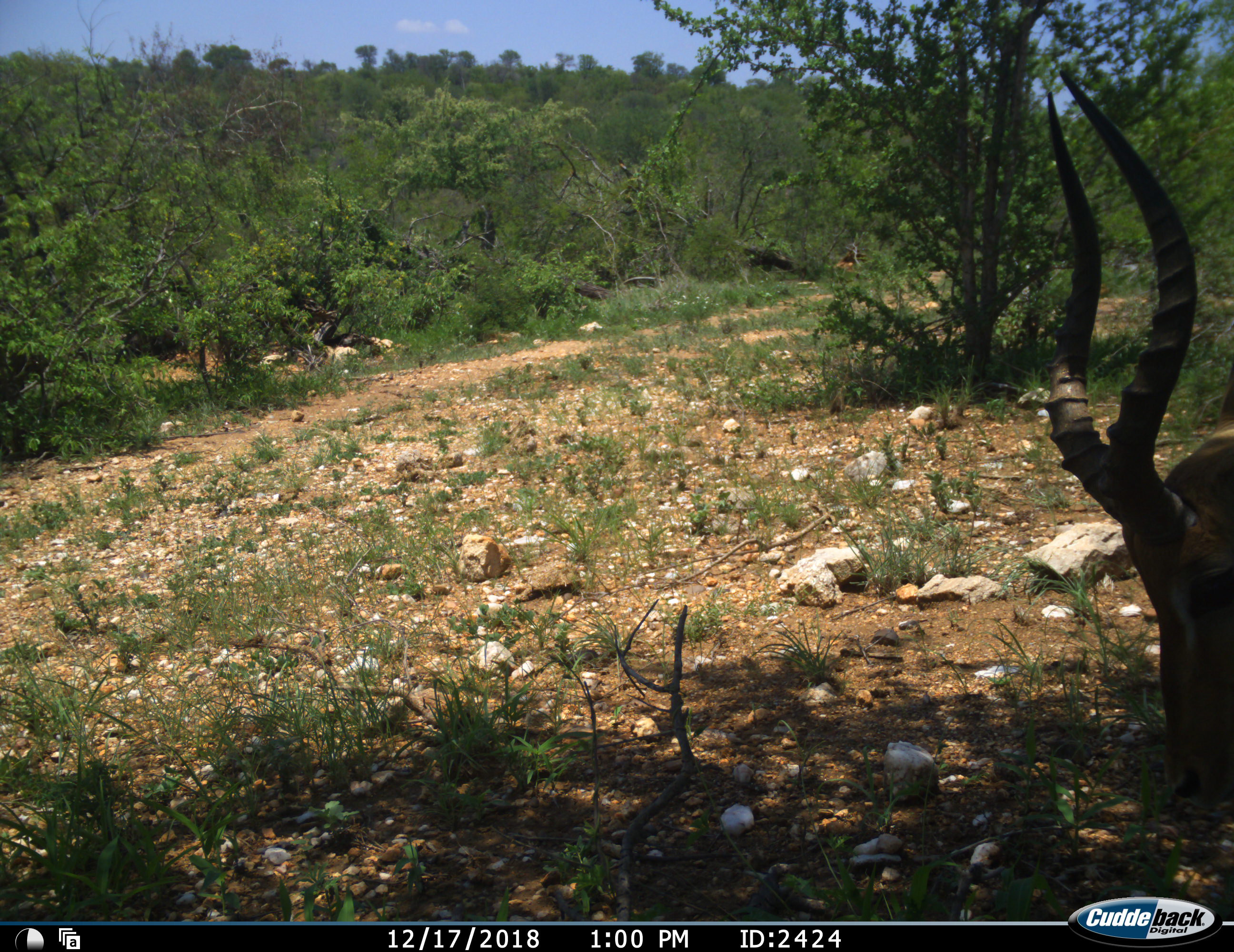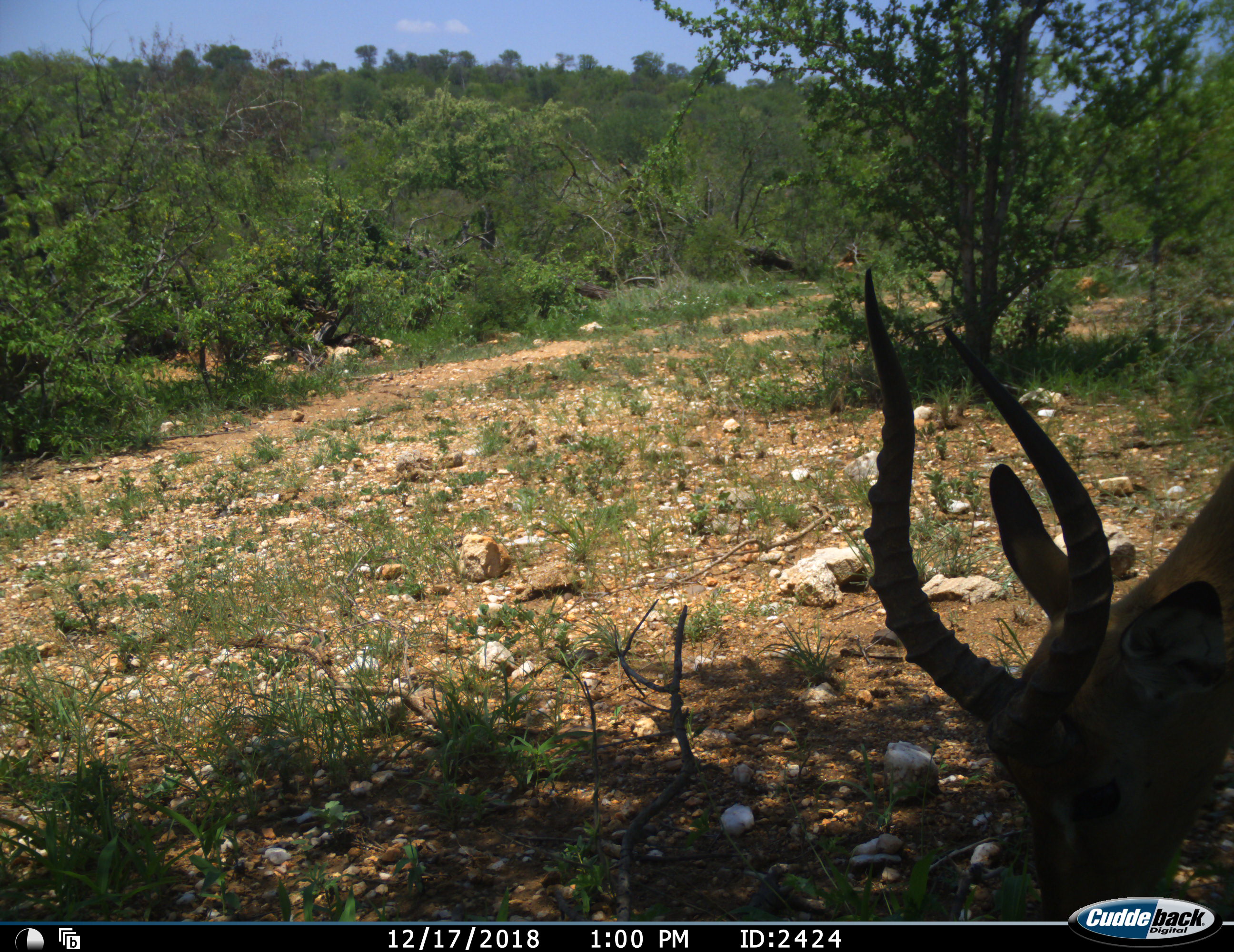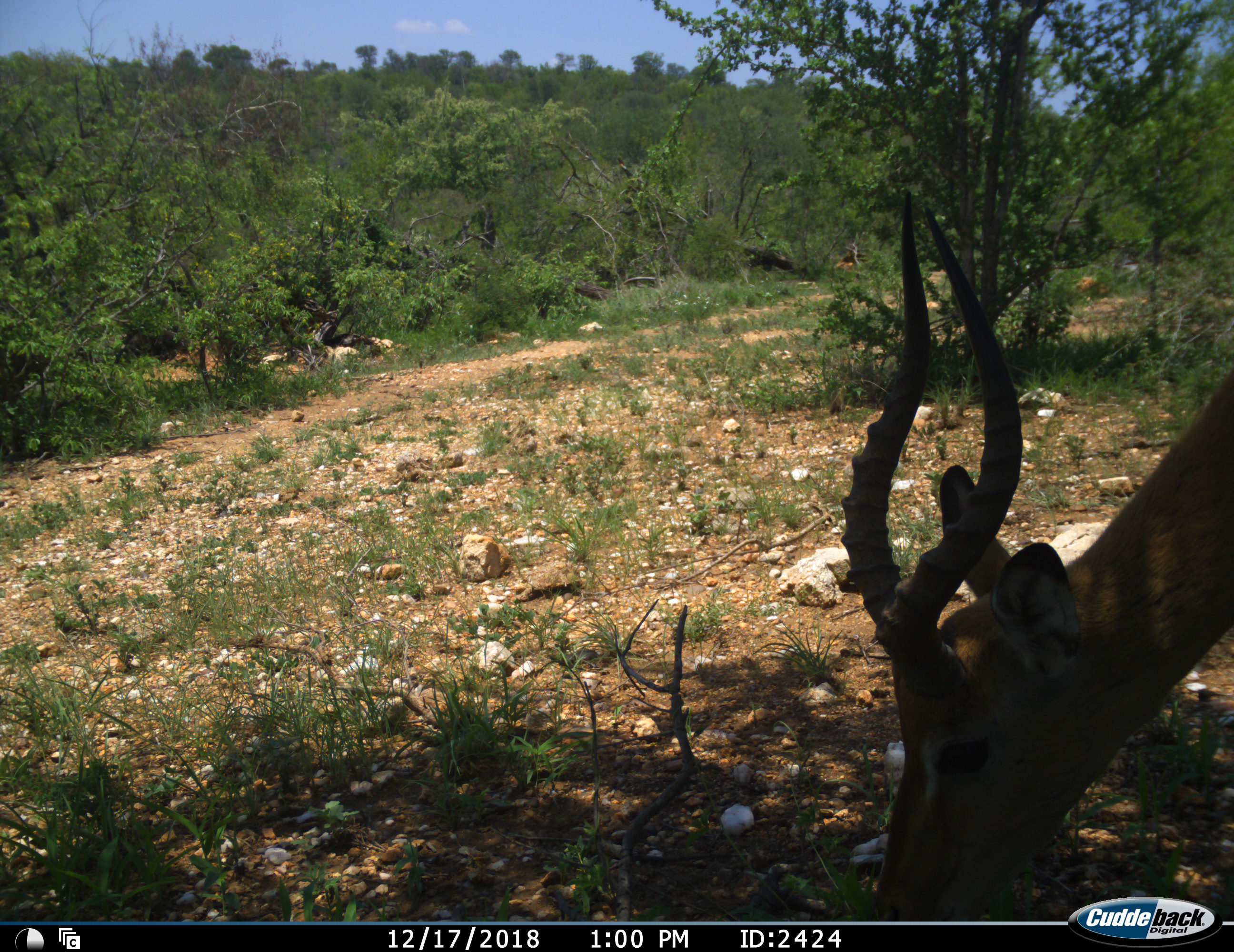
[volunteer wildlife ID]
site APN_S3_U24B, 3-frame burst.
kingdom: Animalia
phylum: Chordata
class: Mammalia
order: Artiodactyla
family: Bovidae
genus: Aepyceros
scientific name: Aepyceros melampus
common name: impala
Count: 1.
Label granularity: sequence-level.